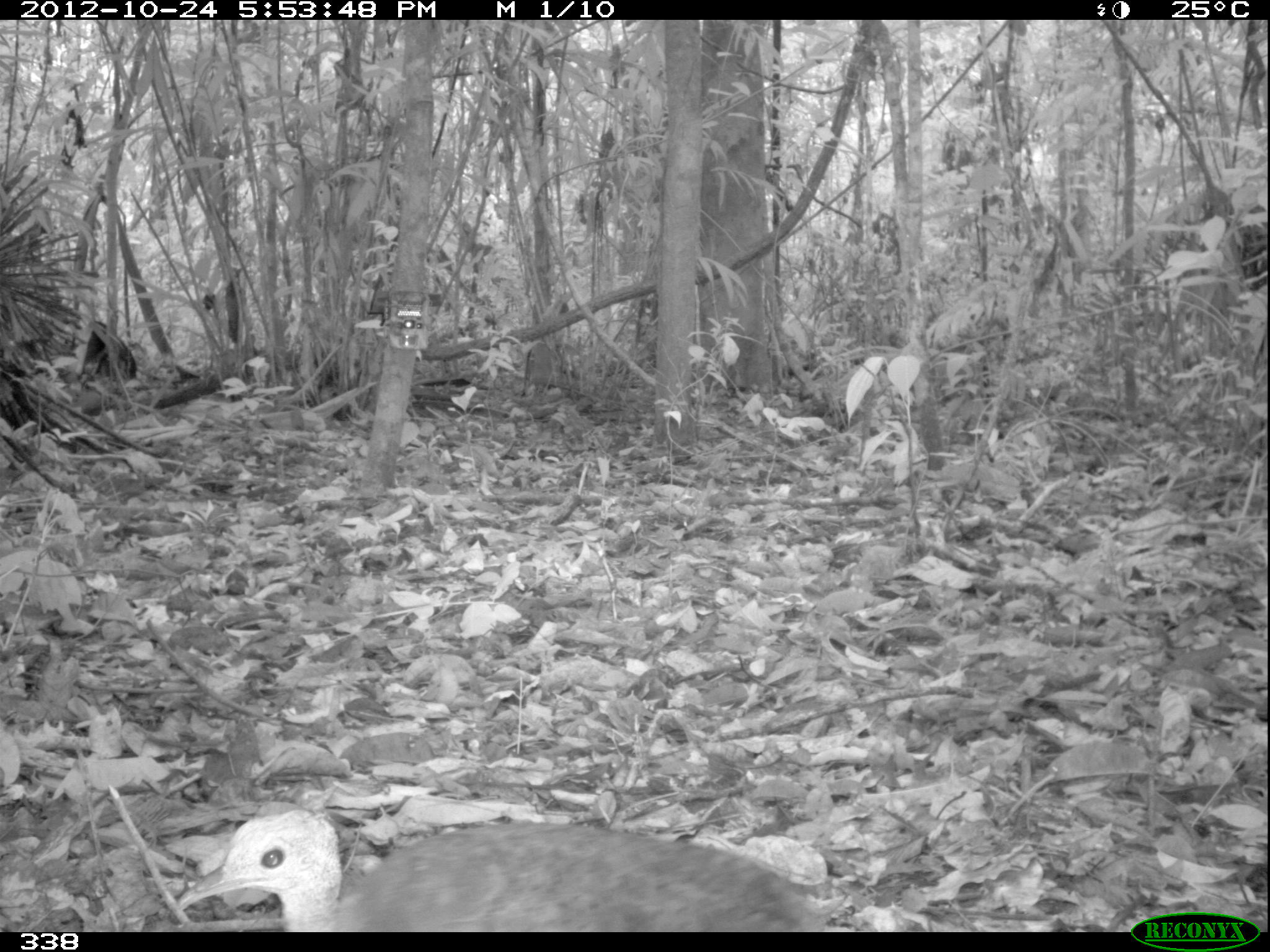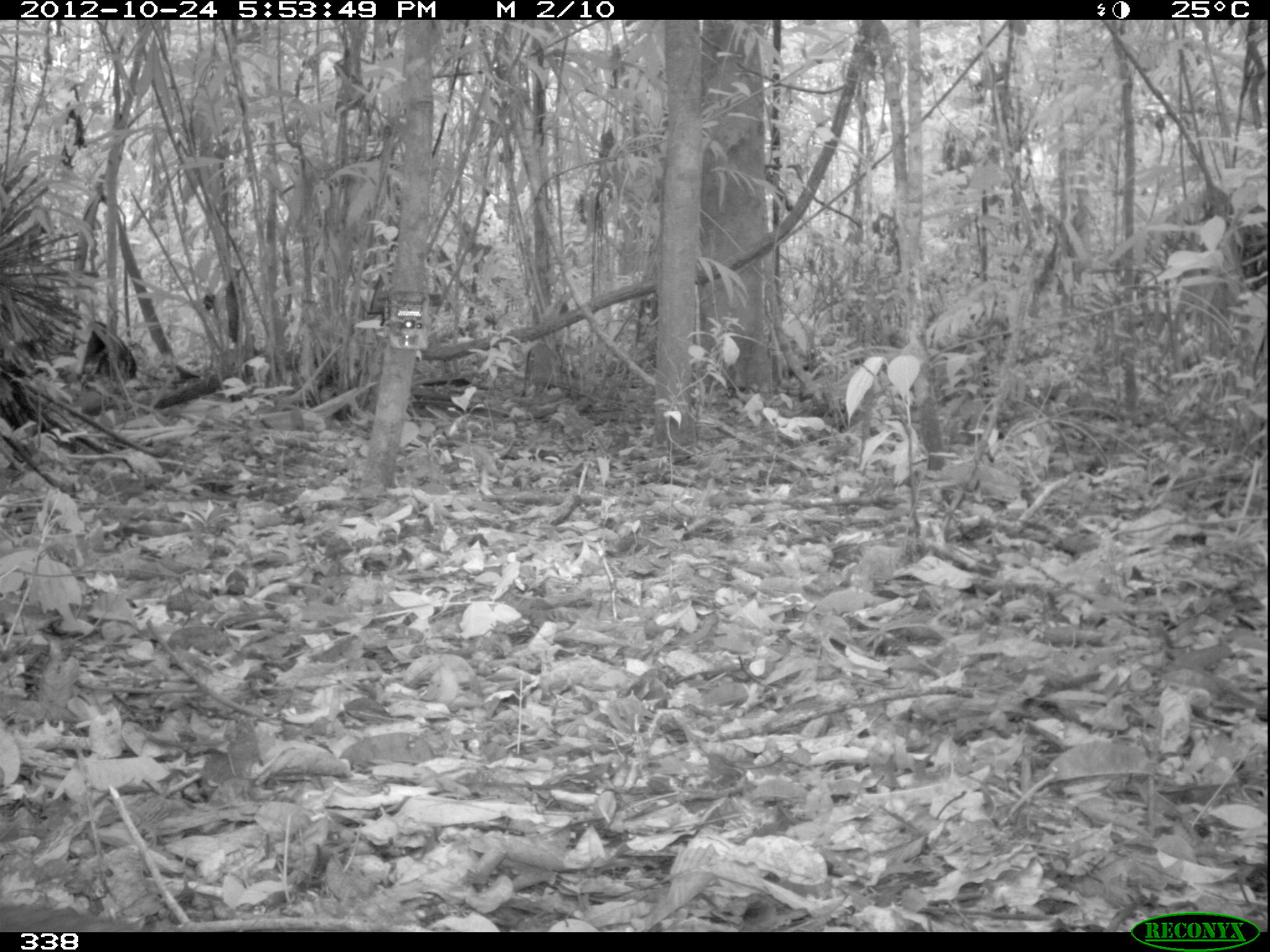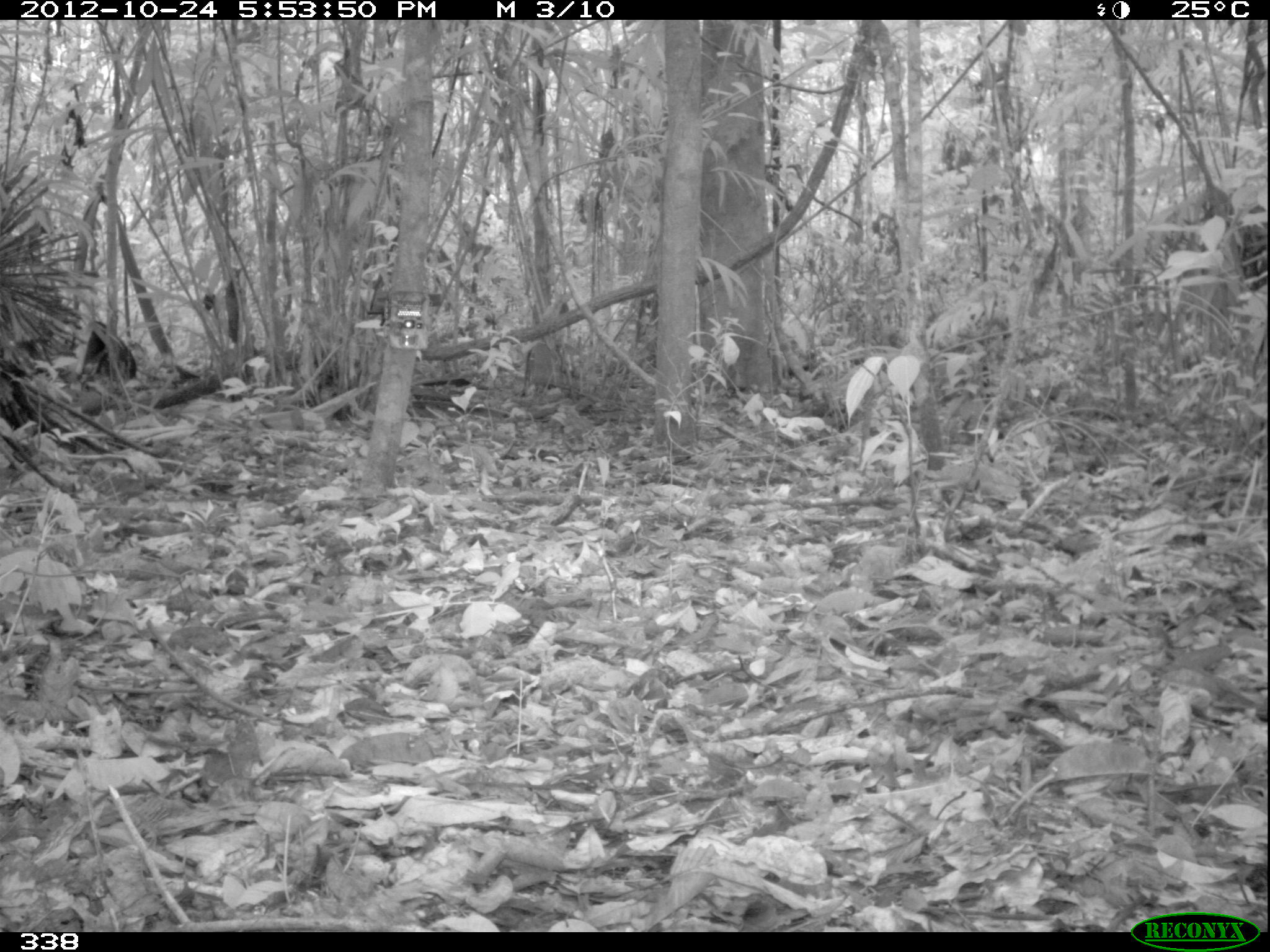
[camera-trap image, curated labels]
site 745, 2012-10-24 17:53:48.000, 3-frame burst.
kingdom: Animalia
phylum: Chordata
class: Aves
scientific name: Aves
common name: bird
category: unknown bird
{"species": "unknown bird (bird) (Aves)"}